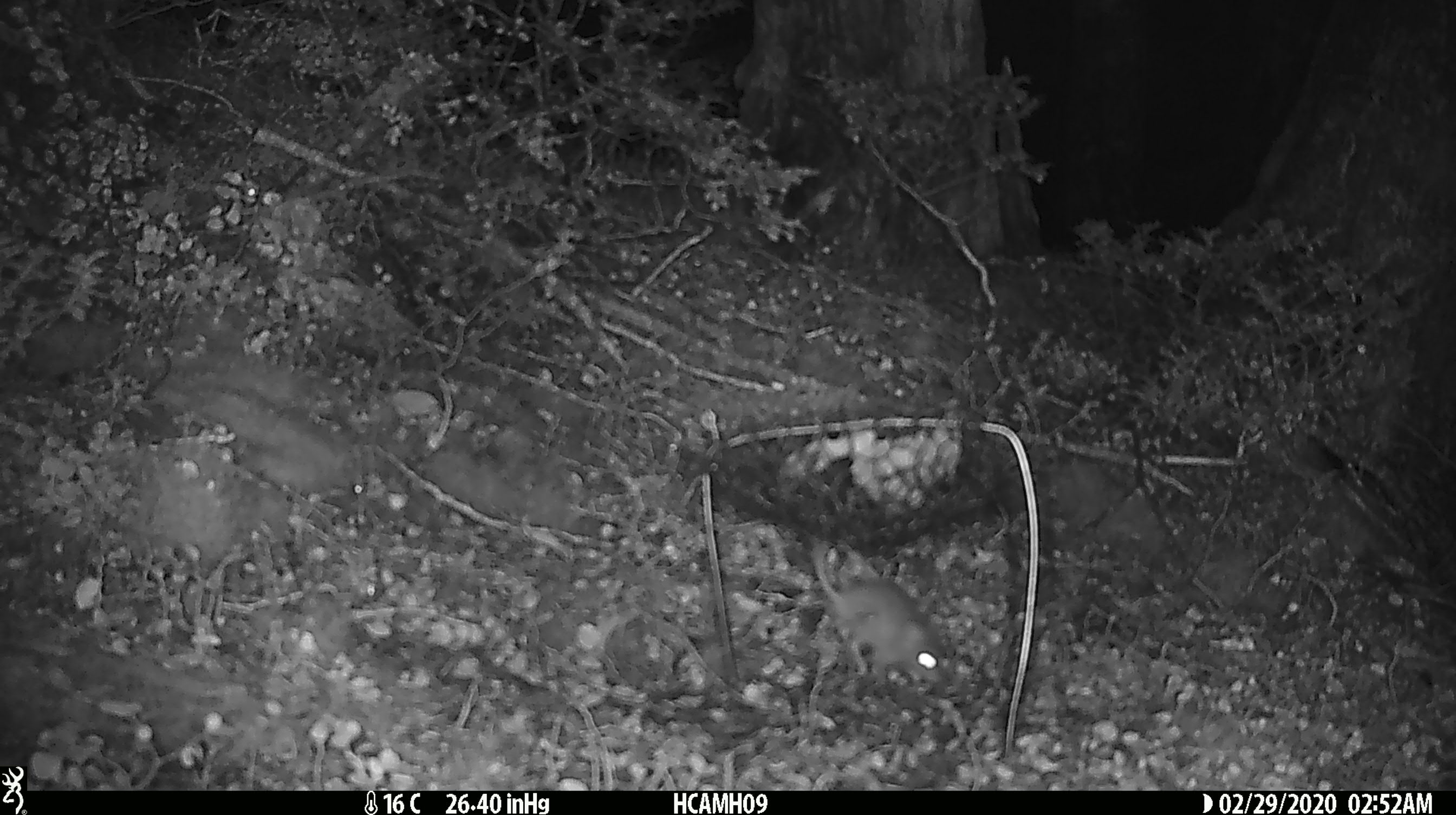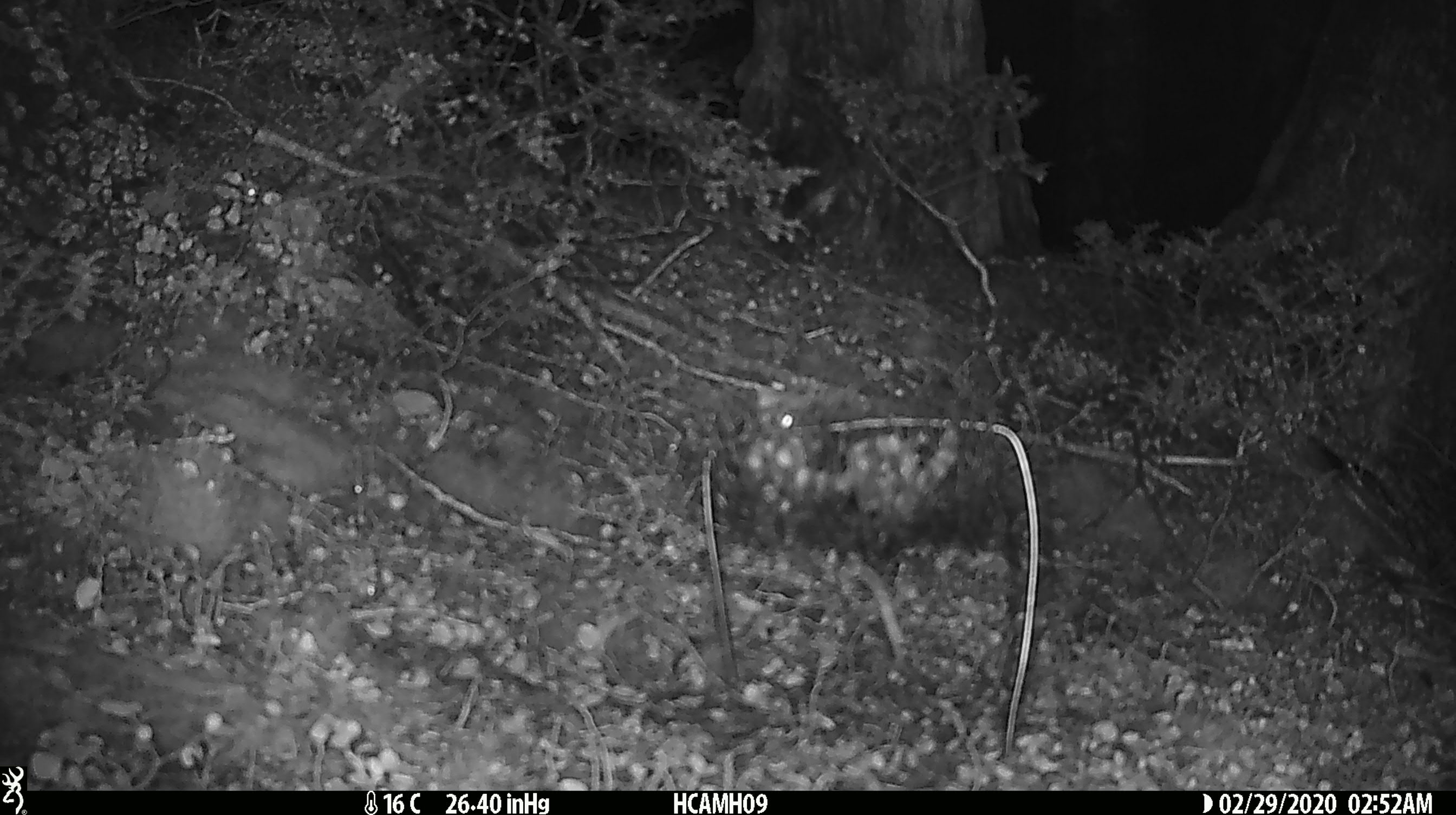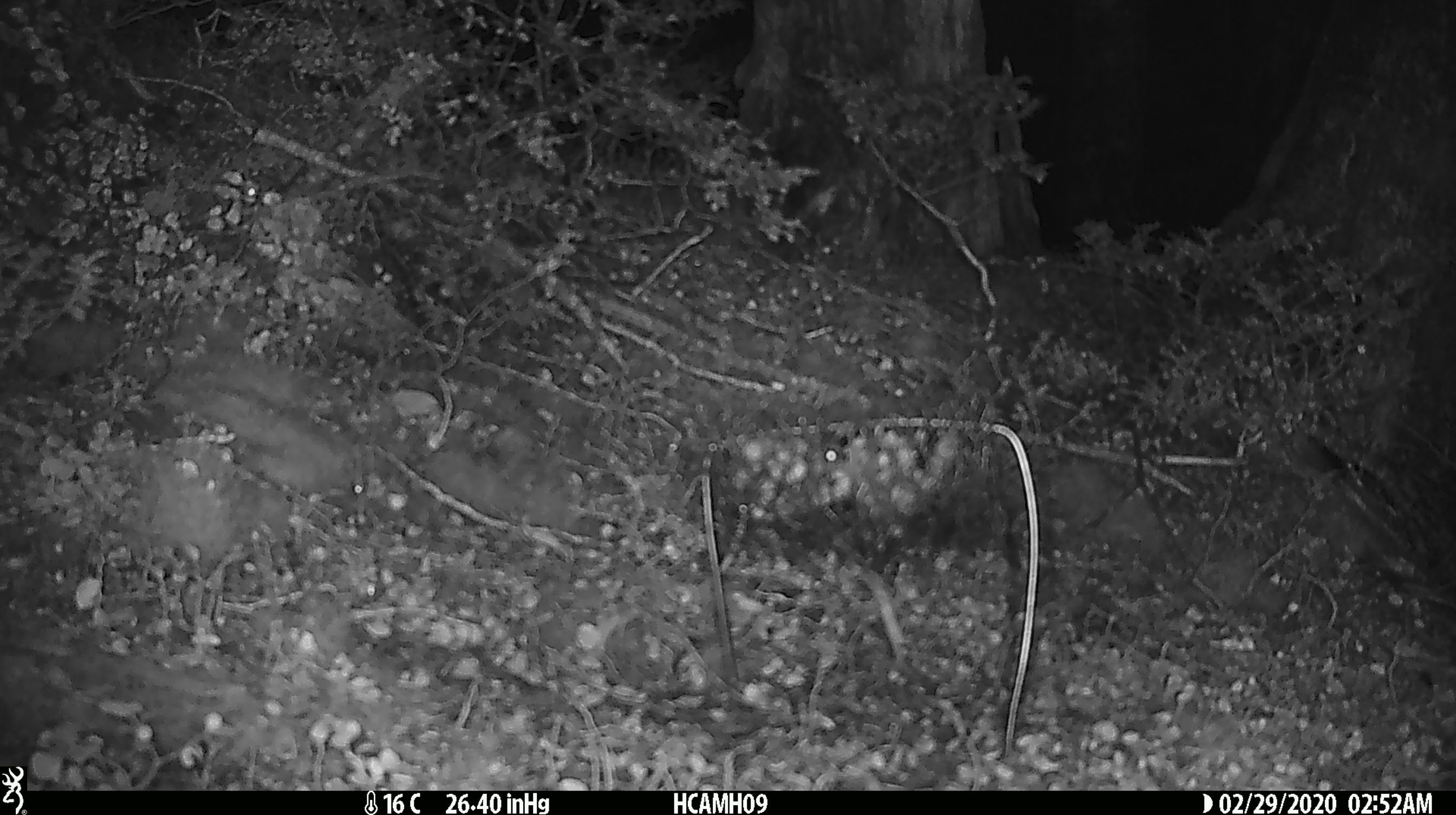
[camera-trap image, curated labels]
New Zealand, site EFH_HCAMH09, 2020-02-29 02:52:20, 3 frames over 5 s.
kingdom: Animalia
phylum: Chordata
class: Mammalia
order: Rodentia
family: Muridae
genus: Mus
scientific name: Mus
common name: mouse